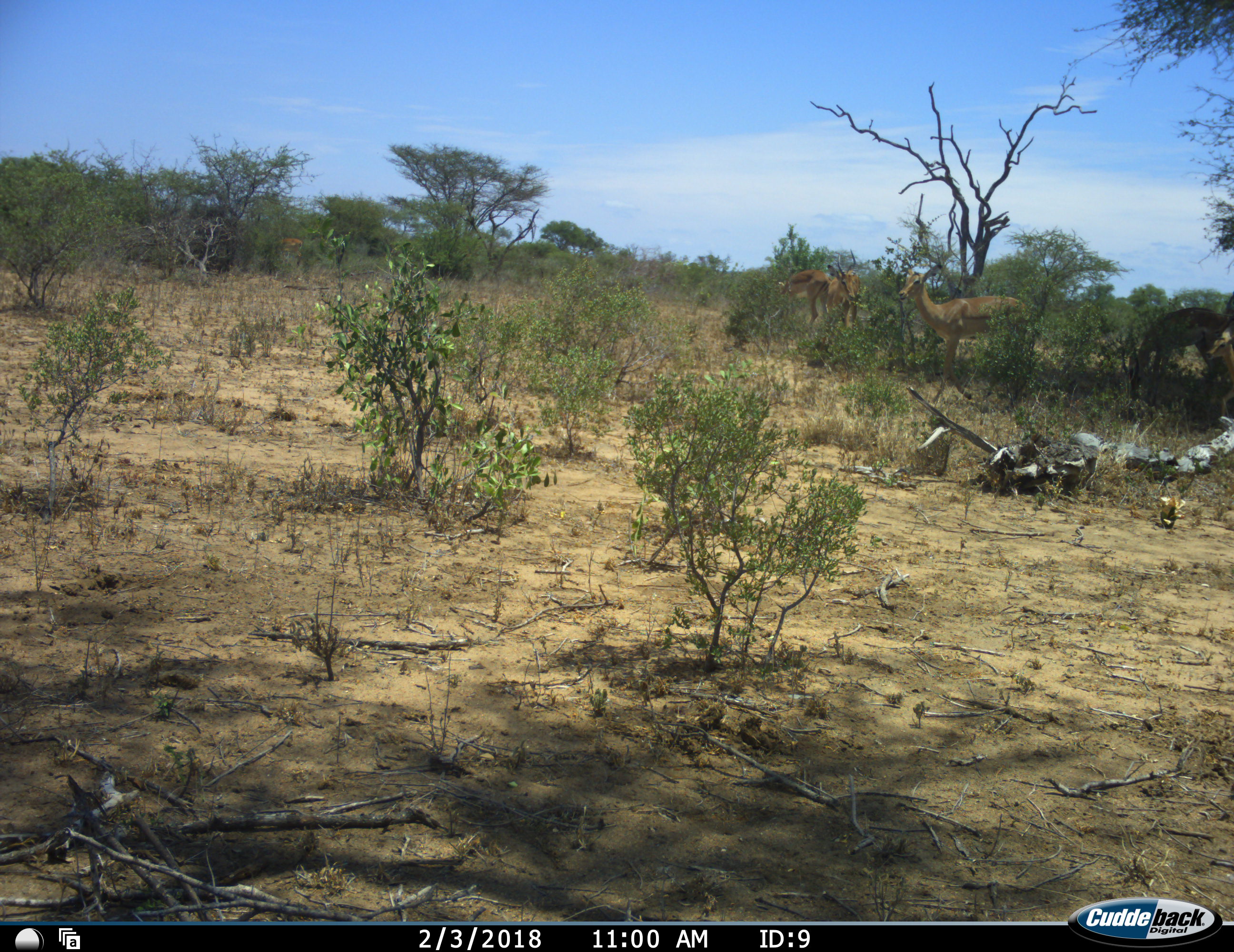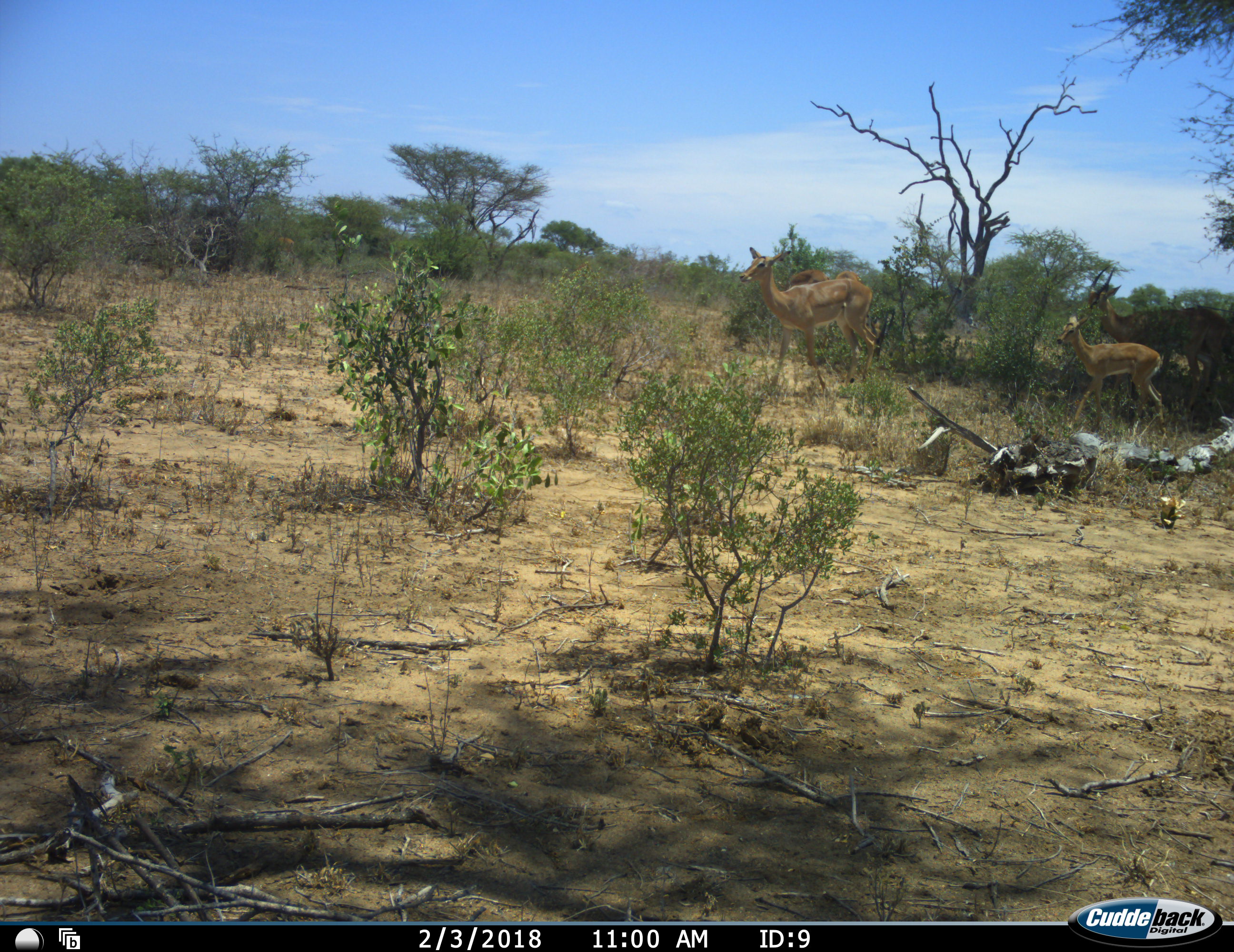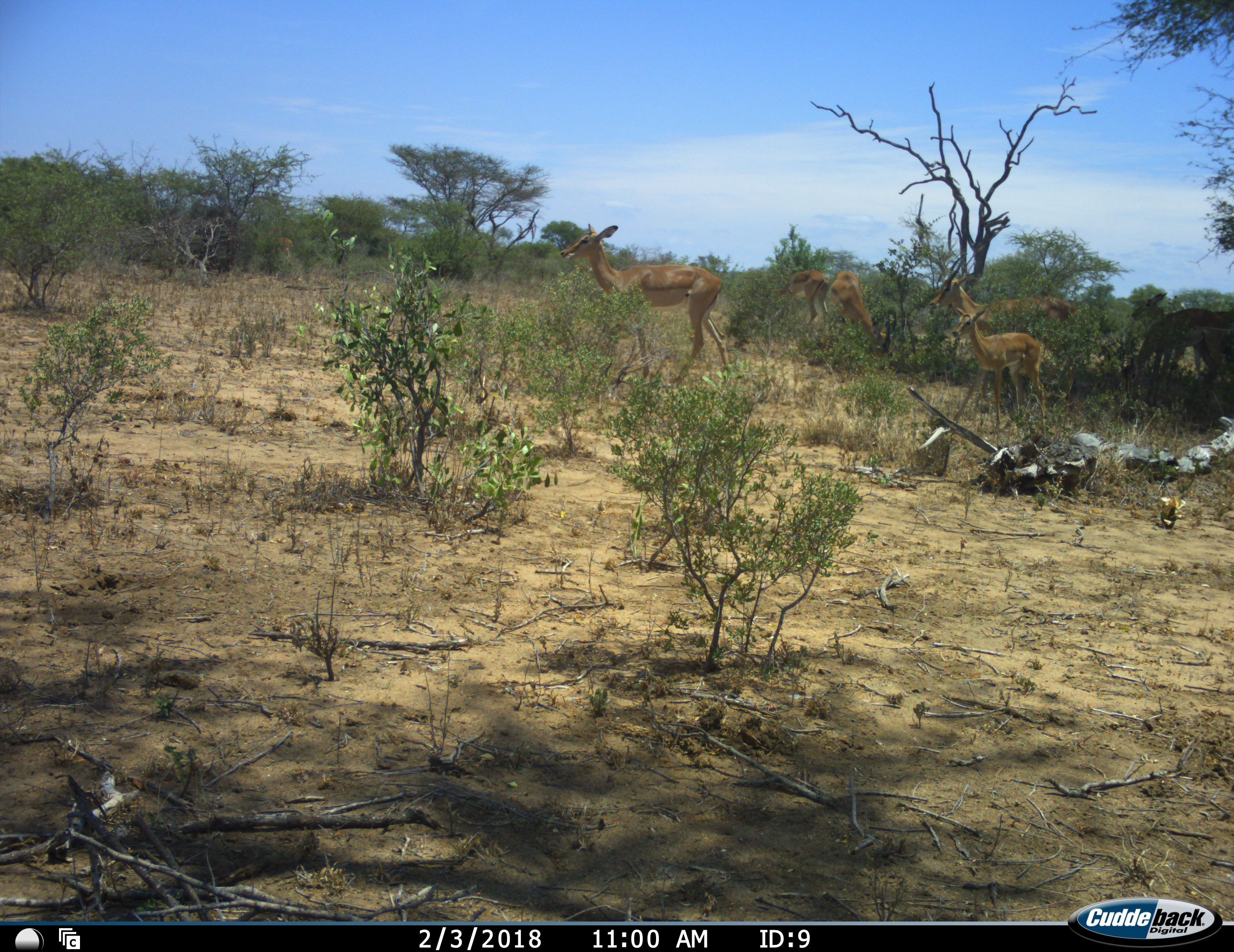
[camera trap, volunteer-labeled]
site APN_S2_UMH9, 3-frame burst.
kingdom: Animalia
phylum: Chordata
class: Mammalia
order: Artiodactyla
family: Bovidae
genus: Aepyceros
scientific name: Aepyceros melampus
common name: impala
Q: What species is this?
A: Impala (Aepyceros melampus).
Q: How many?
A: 6.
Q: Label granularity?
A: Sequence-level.